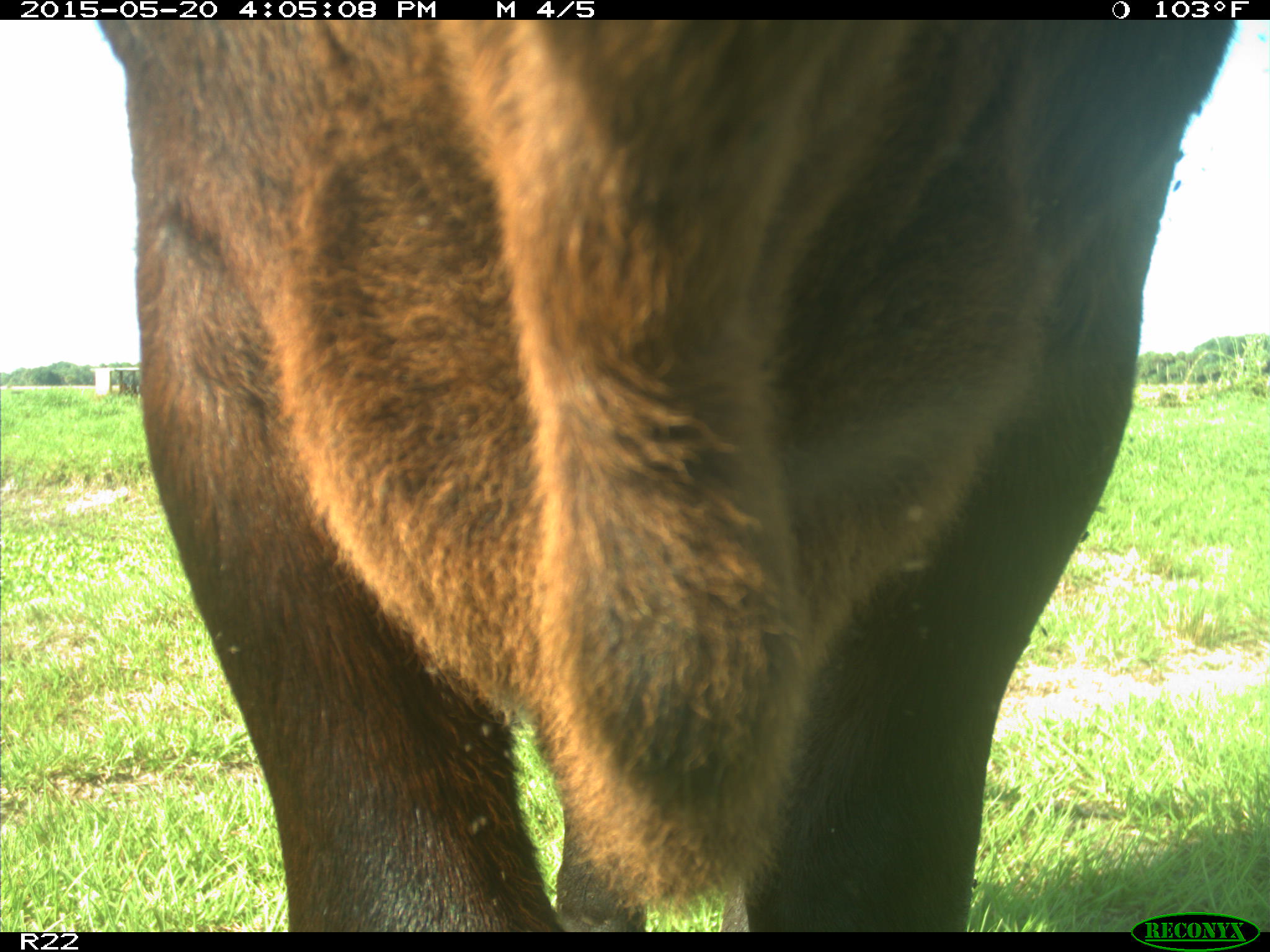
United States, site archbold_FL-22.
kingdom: Animalia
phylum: Chordata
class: Mammalia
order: Artiodactyla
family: Bovidae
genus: Bos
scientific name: Bos taurus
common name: domestic cow